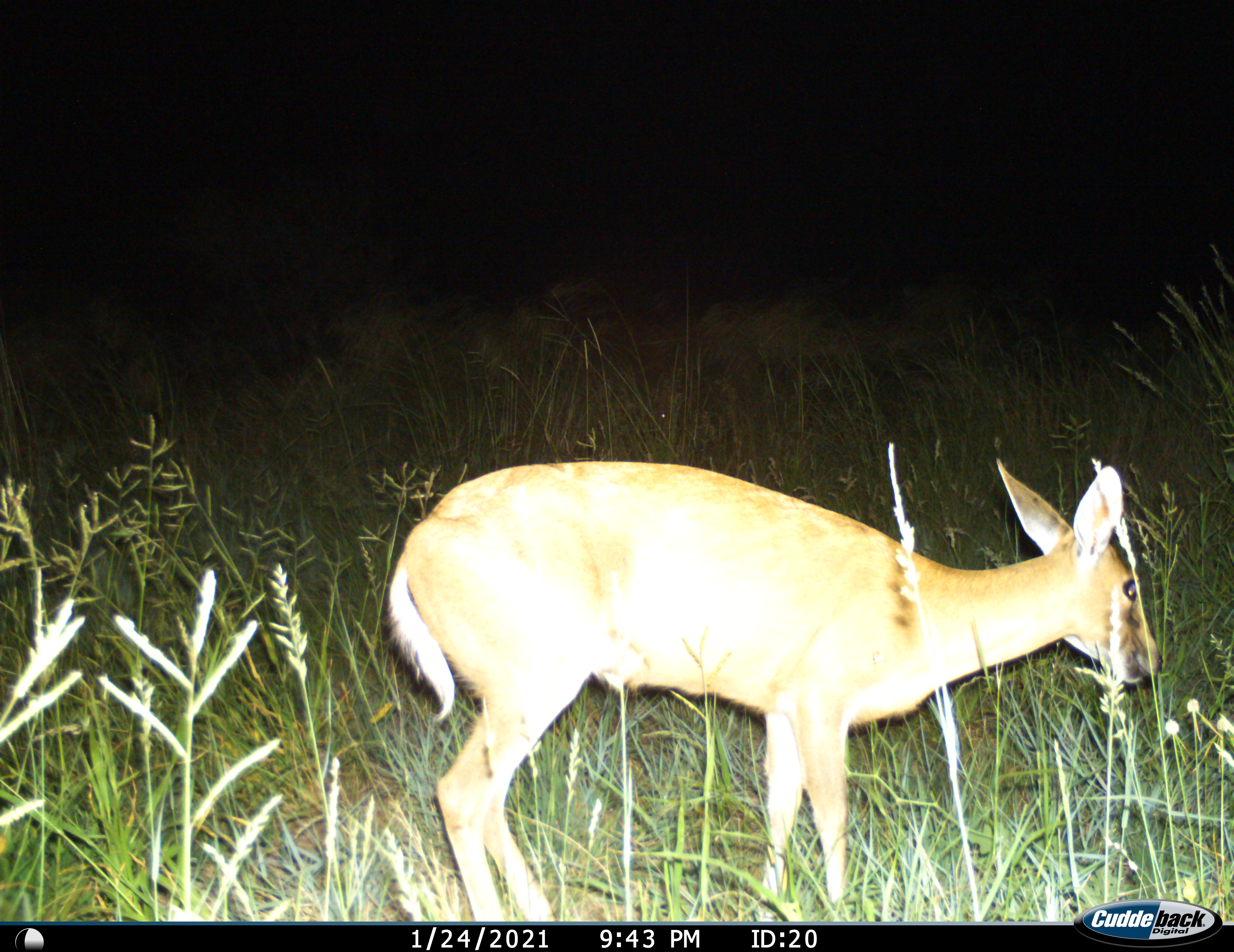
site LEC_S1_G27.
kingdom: Animalia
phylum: Chordata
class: Mammalia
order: Artiodactyla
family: Bovidae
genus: Sylvicapra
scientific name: Sylvicapra grimmia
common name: common duiker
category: duikercommongrey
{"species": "duikercommongrey (common duiker) (Sylvicapra grimmia)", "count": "1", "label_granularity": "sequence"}